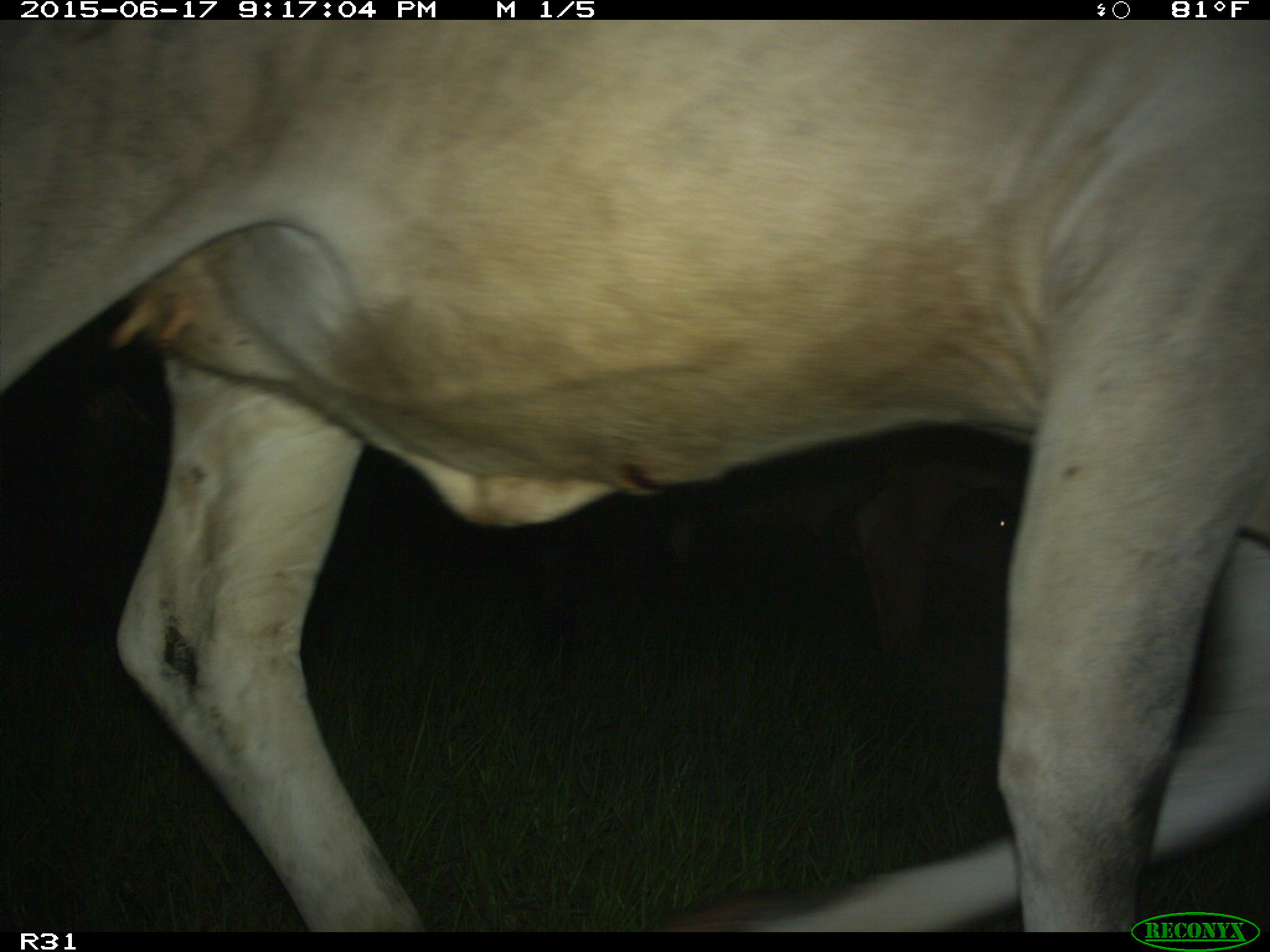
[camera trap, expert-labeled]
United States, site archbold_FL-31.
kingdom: Animalia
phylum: Chordata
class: Mammalia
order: Artiodactyla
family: Bovidae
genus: Bos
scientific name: Bos taurus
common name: domestic cow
Bos taurus (domestic cow).